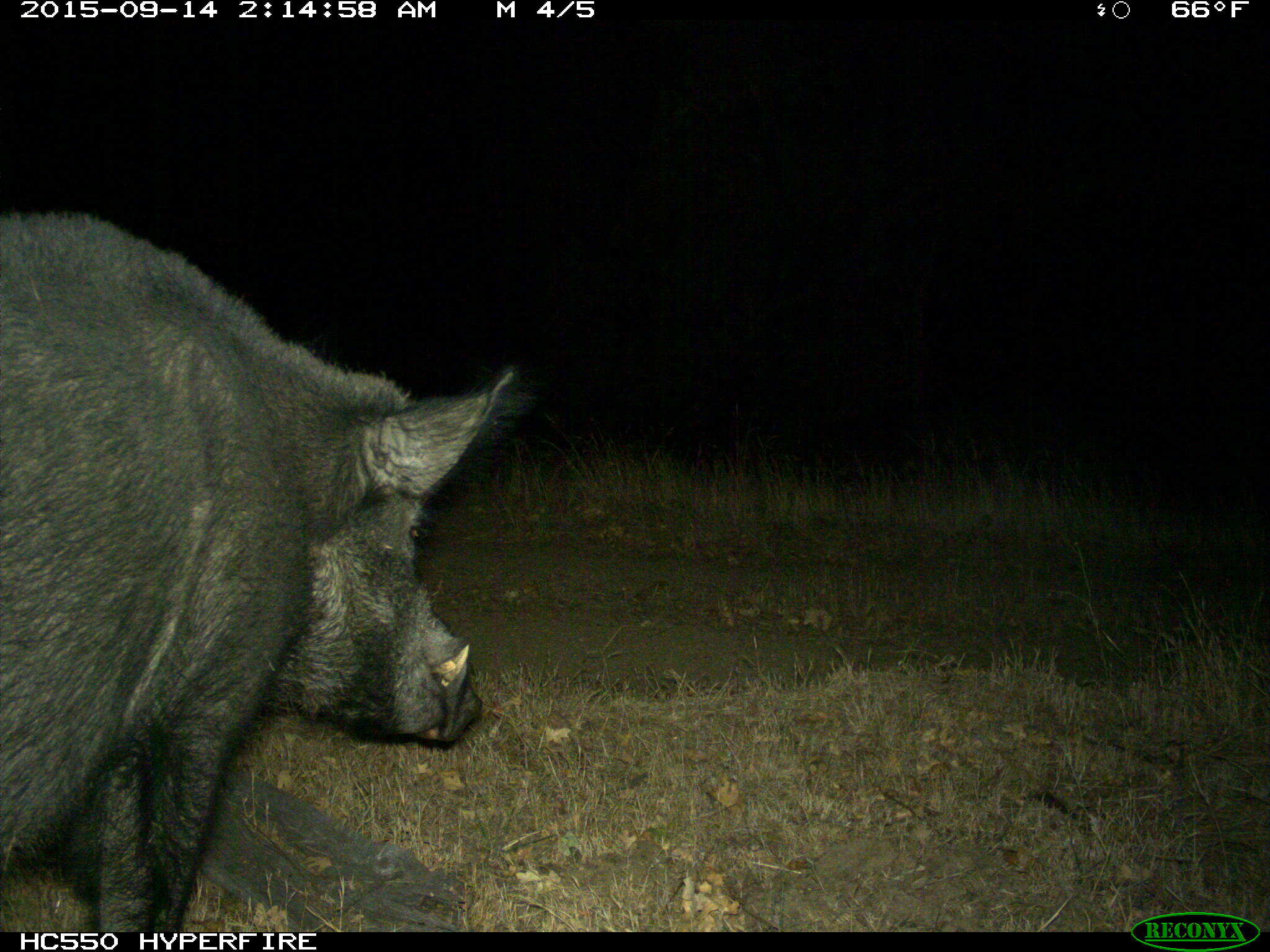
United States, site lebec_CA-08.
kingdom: Animalia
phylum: Chordata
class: Mammalia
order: Artiodactyla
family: Suidae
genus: Sus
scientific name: Sus scrofa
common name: wild boar